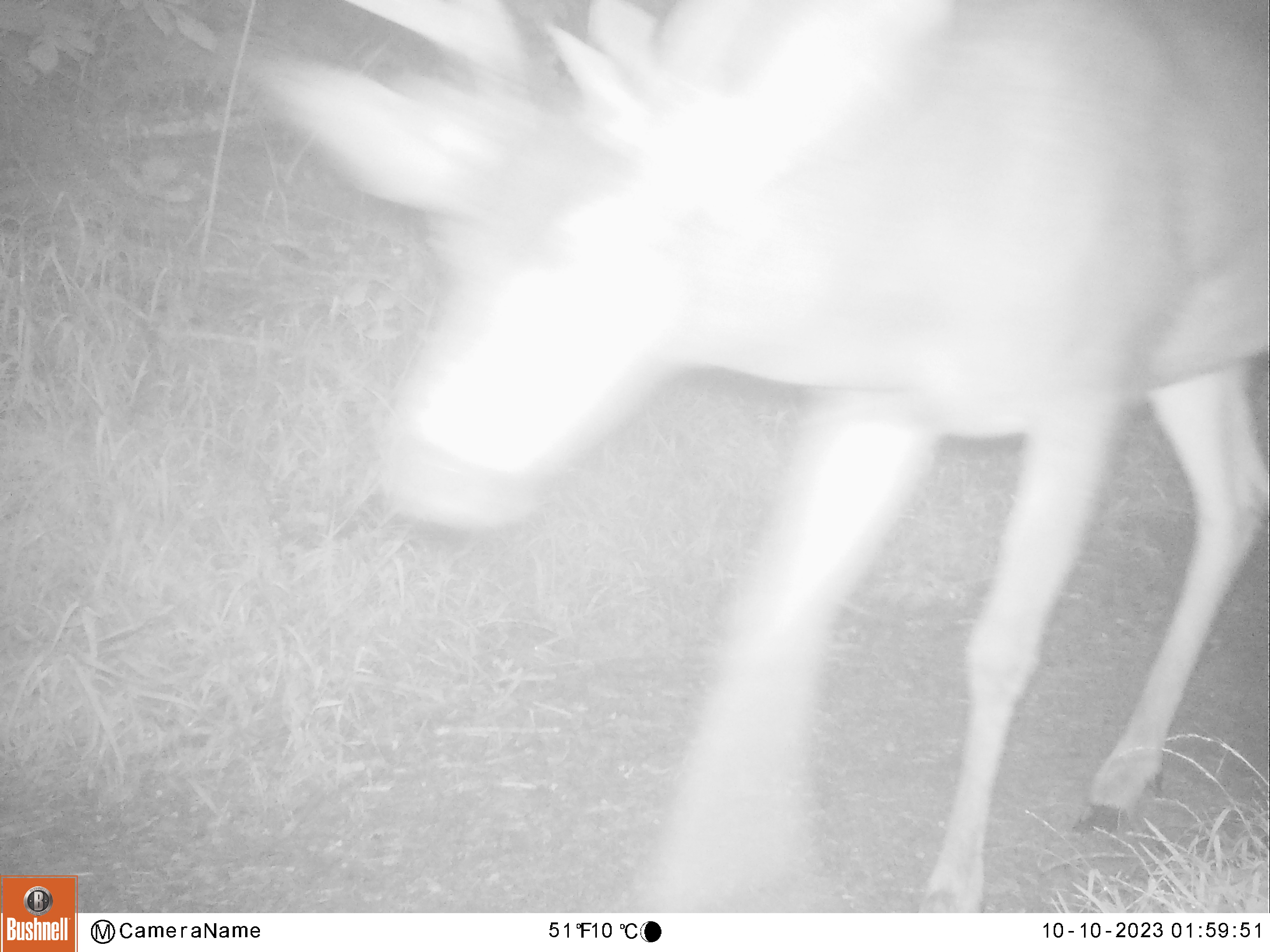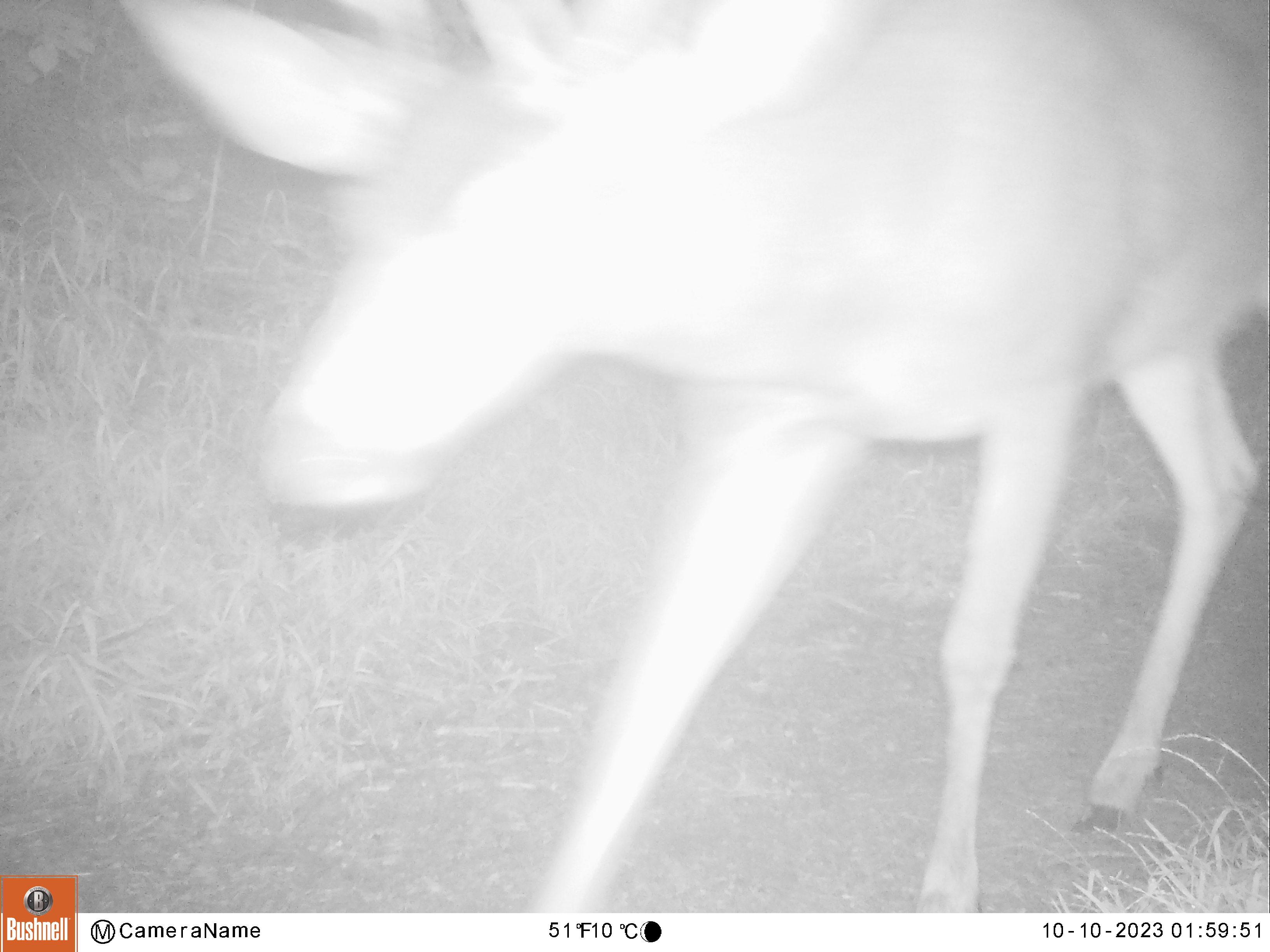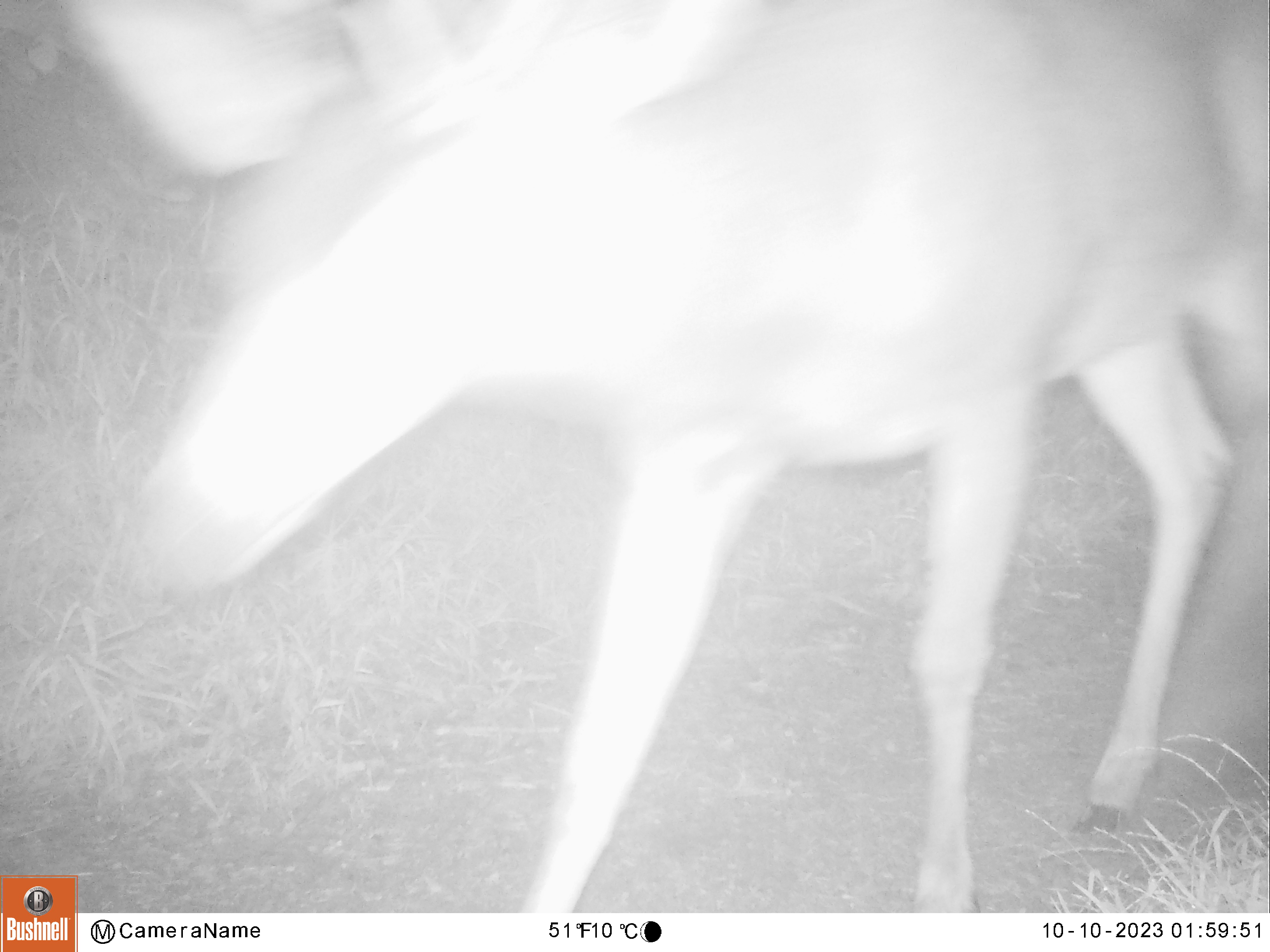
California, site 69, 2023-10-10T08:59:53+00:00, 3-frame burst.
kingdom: Animalia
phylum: Chordata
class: Mammalia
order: Artiodactyla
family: Cervidae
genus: Odocoileus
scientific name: Odocoileus hemionus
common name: mule deer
Mule deer (Odocoileus hemionus).